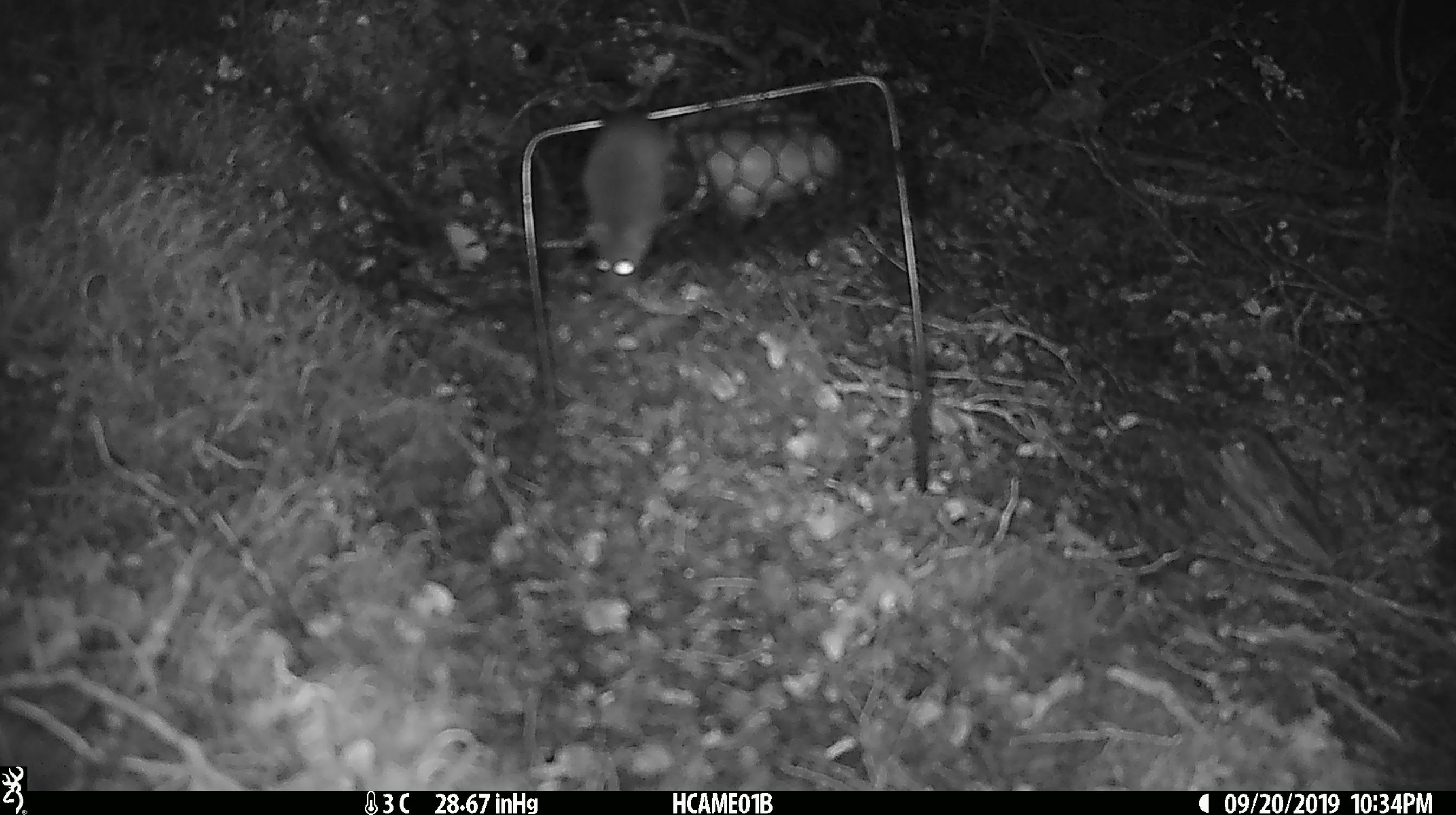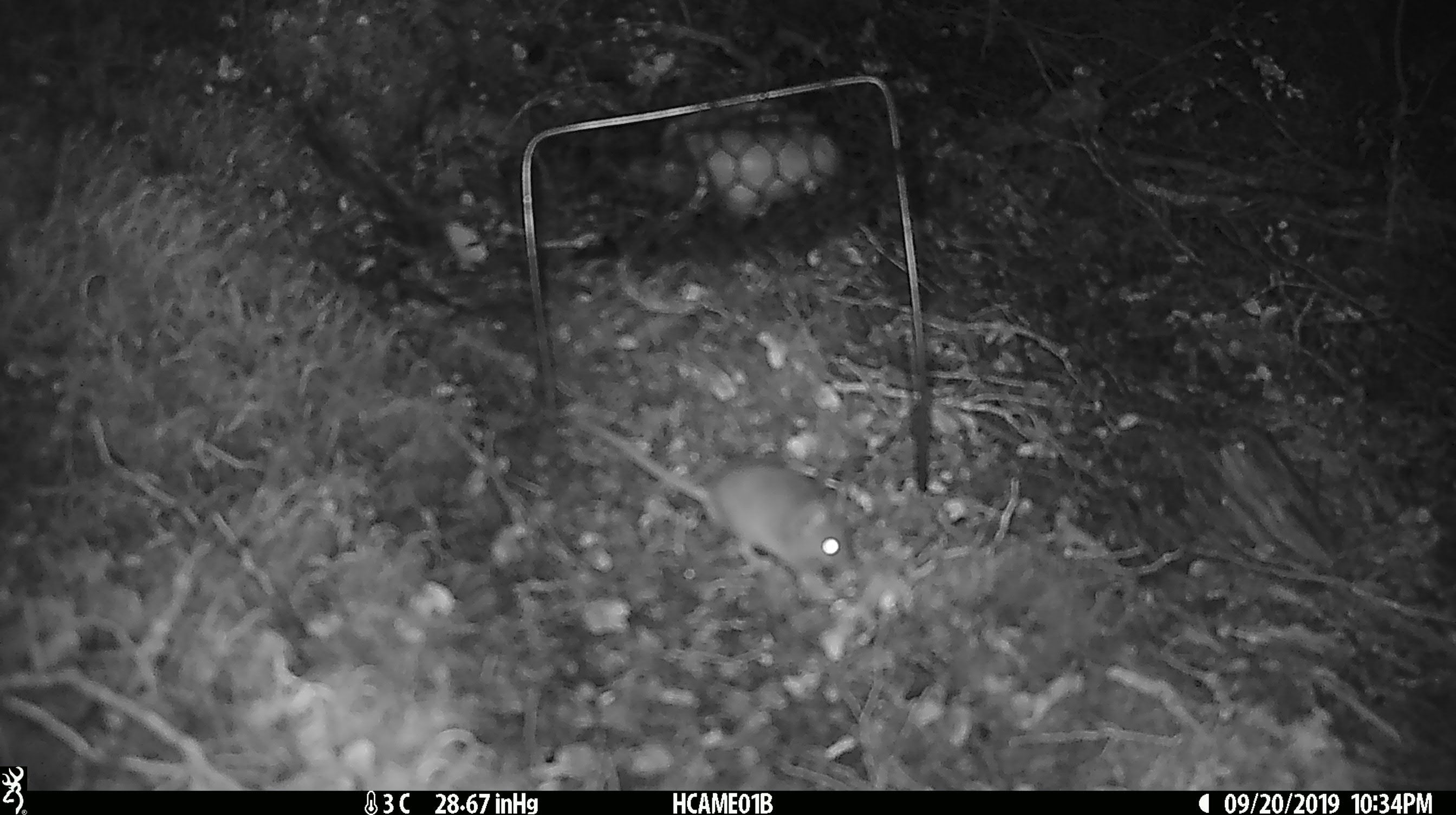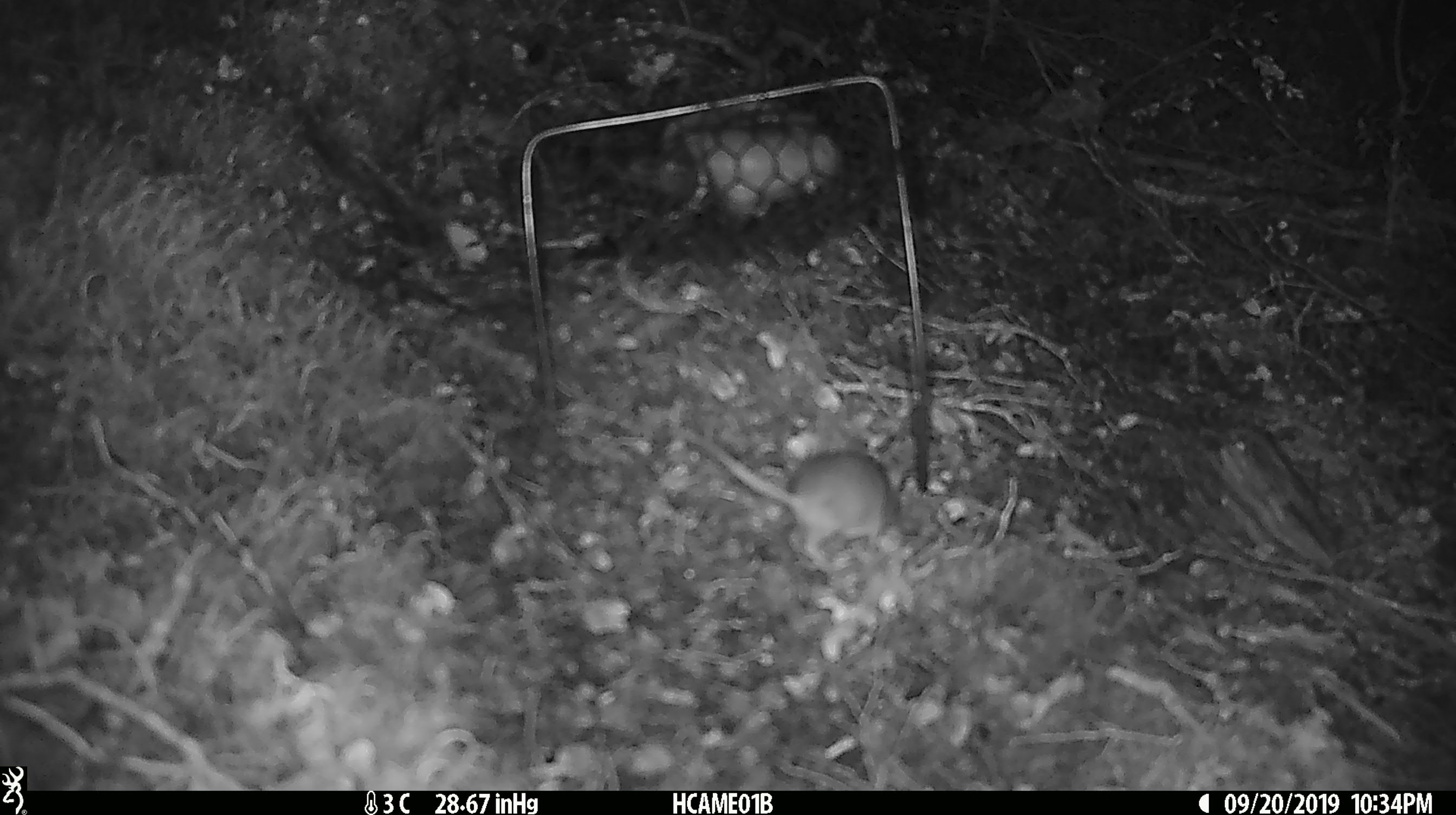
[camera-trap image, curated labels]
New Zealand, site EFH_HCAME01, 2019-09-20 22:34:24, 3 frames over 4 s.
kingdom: Animalia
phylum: Chordata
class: Mammalia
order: Rodentia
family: Muridae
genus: Mus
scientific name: Mus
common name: mouse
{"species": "mouse (Mus)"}